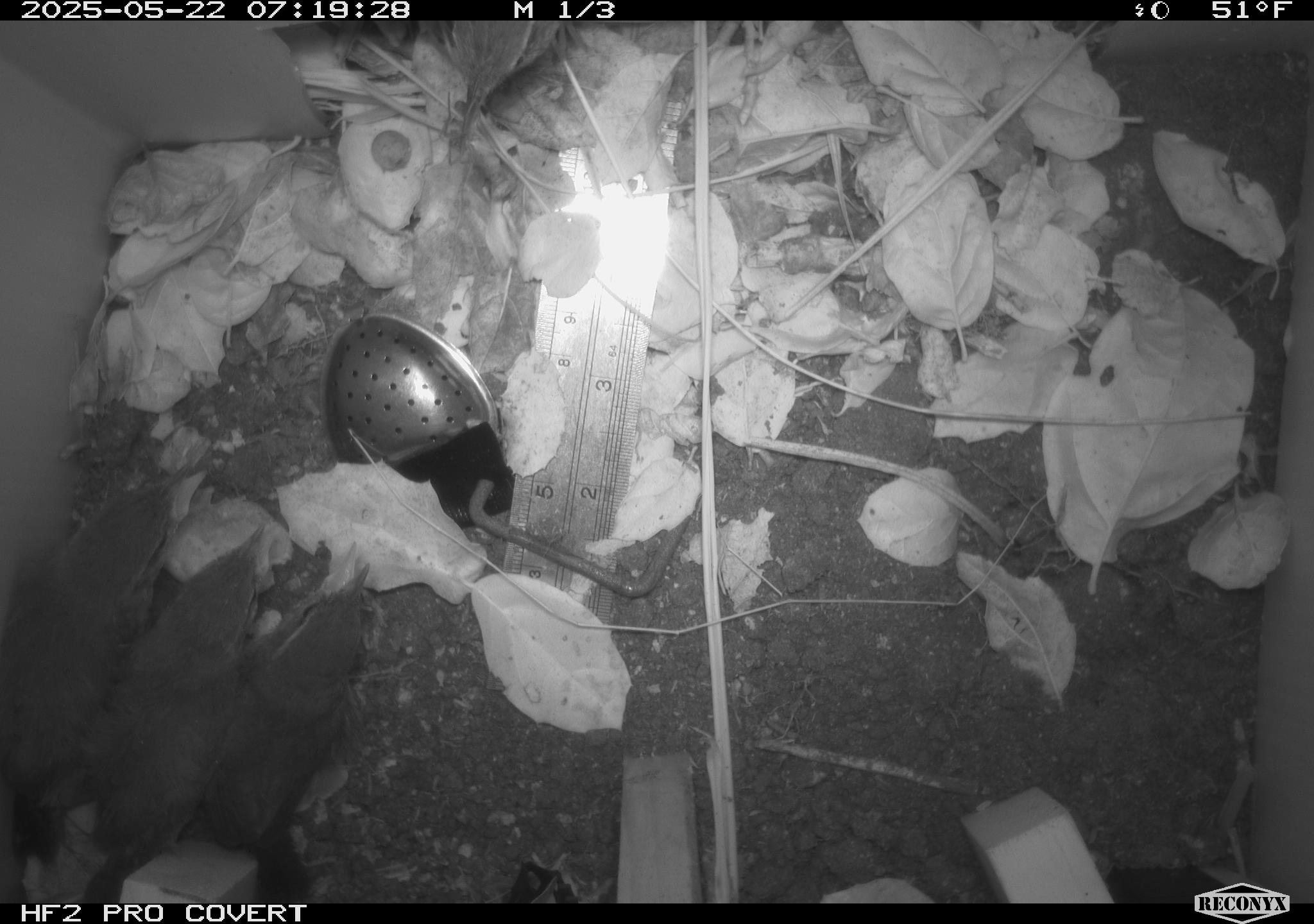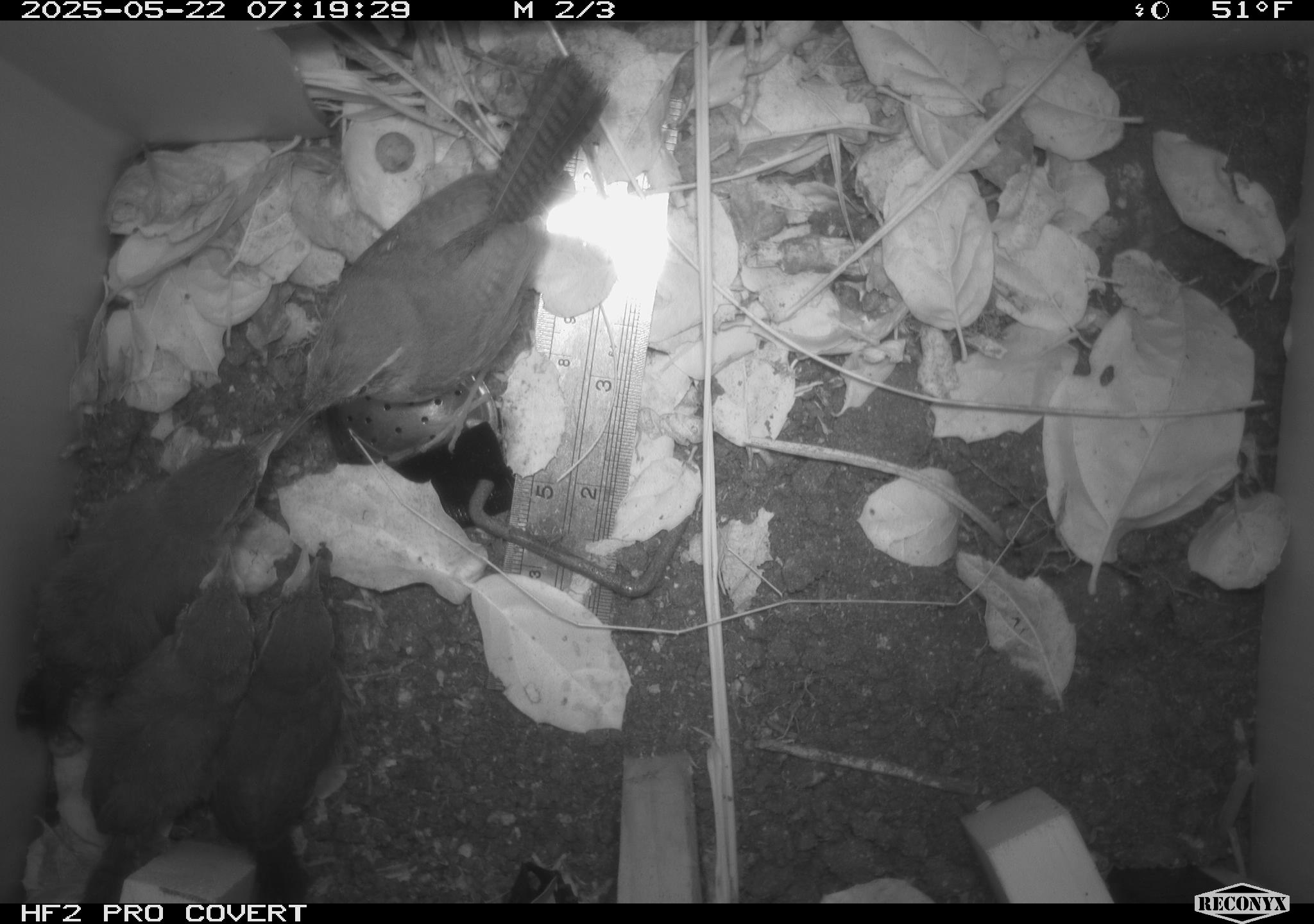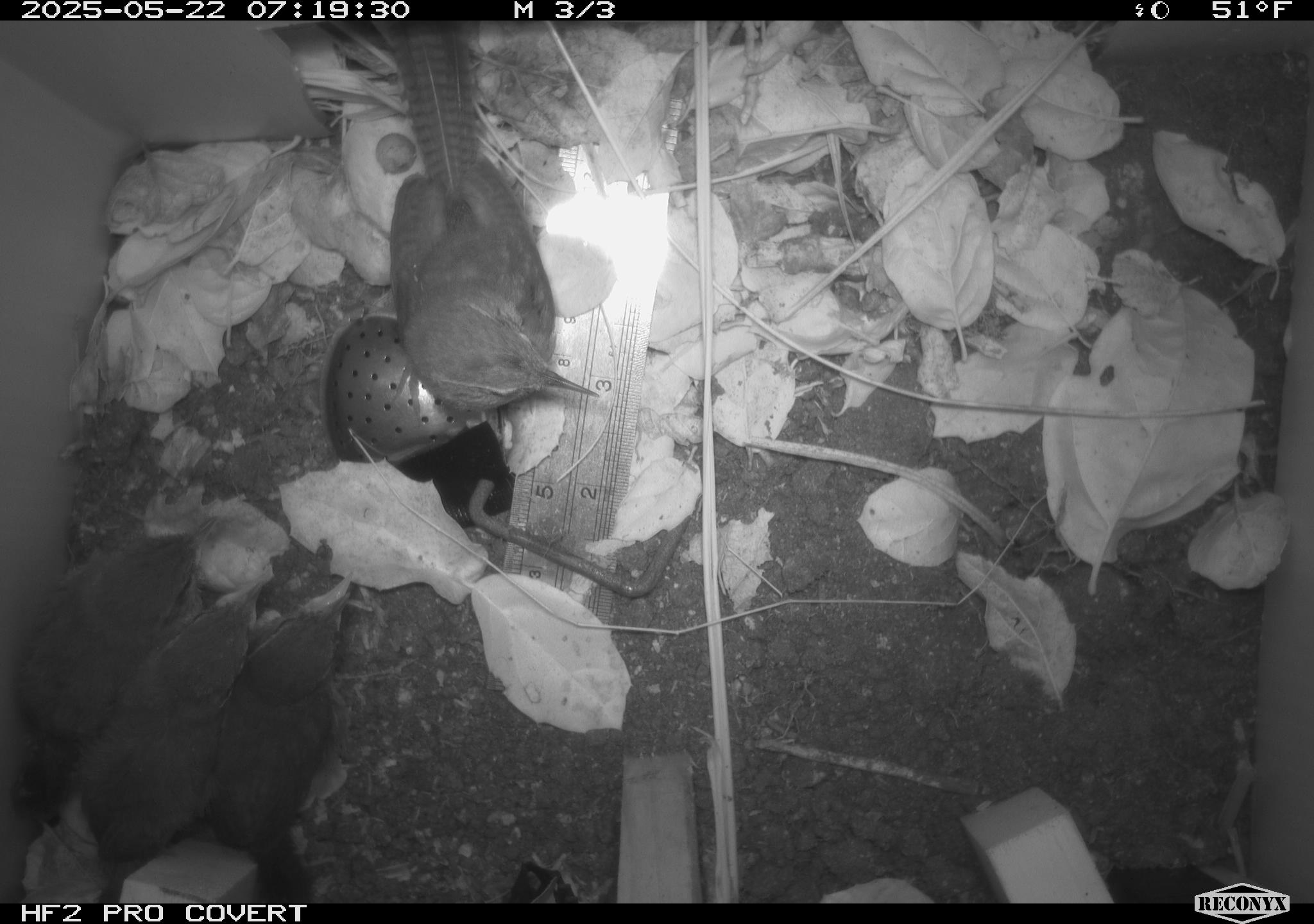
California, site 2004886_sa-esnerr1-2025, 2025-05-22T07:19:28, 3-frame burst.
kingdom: Animalia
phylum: Chordata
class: Aves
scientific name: Aves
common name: bird